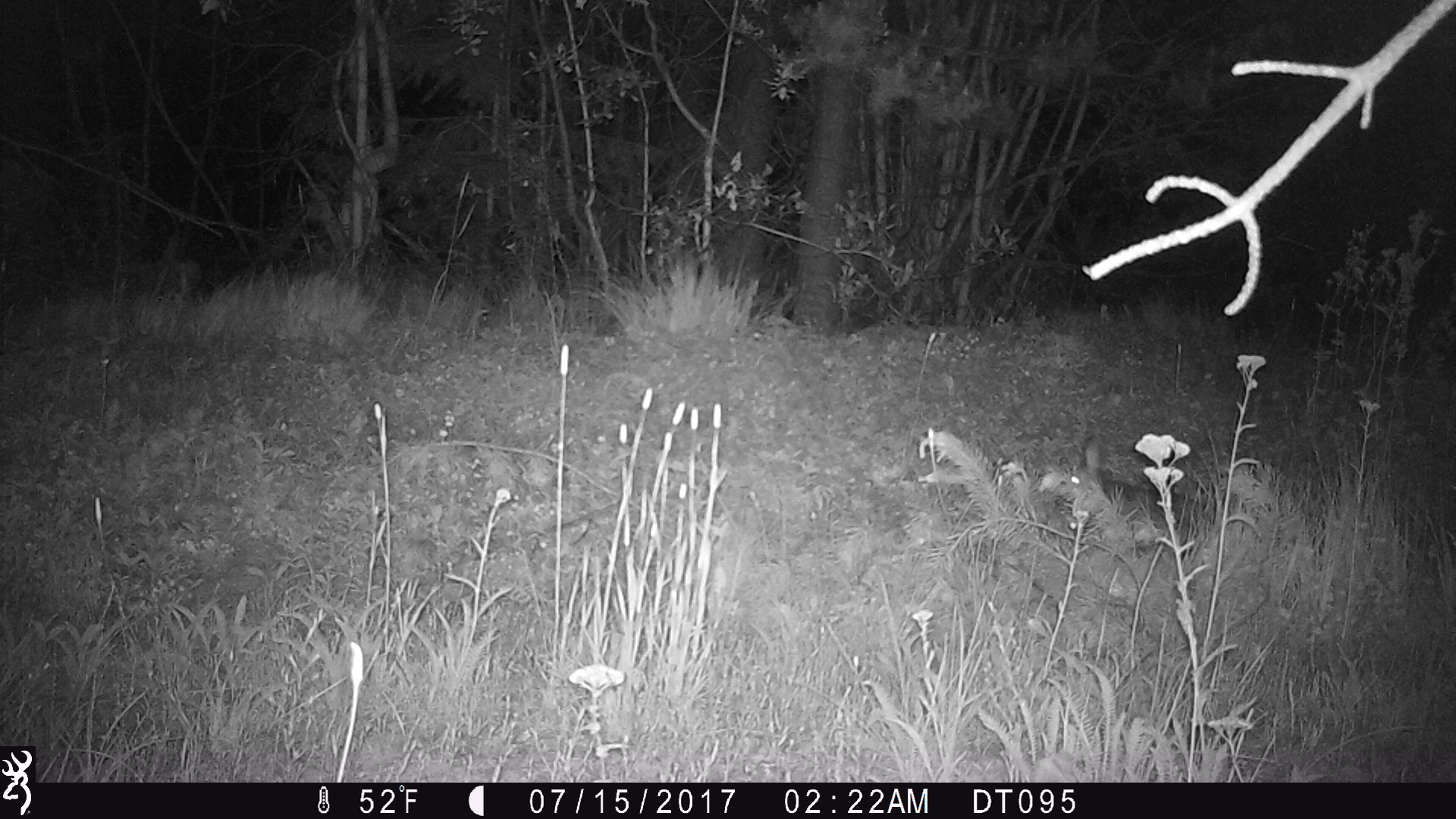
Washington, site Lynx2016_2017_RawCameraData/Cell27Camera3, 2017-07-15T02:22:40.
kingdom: Animalia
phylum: Chordata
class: Mammalia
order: Lagomorpha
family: Leporidae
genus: Lepus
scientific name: Lepus americanus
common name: snowshoe hare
Lepus americanus (snowshoe hare). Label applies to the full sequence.